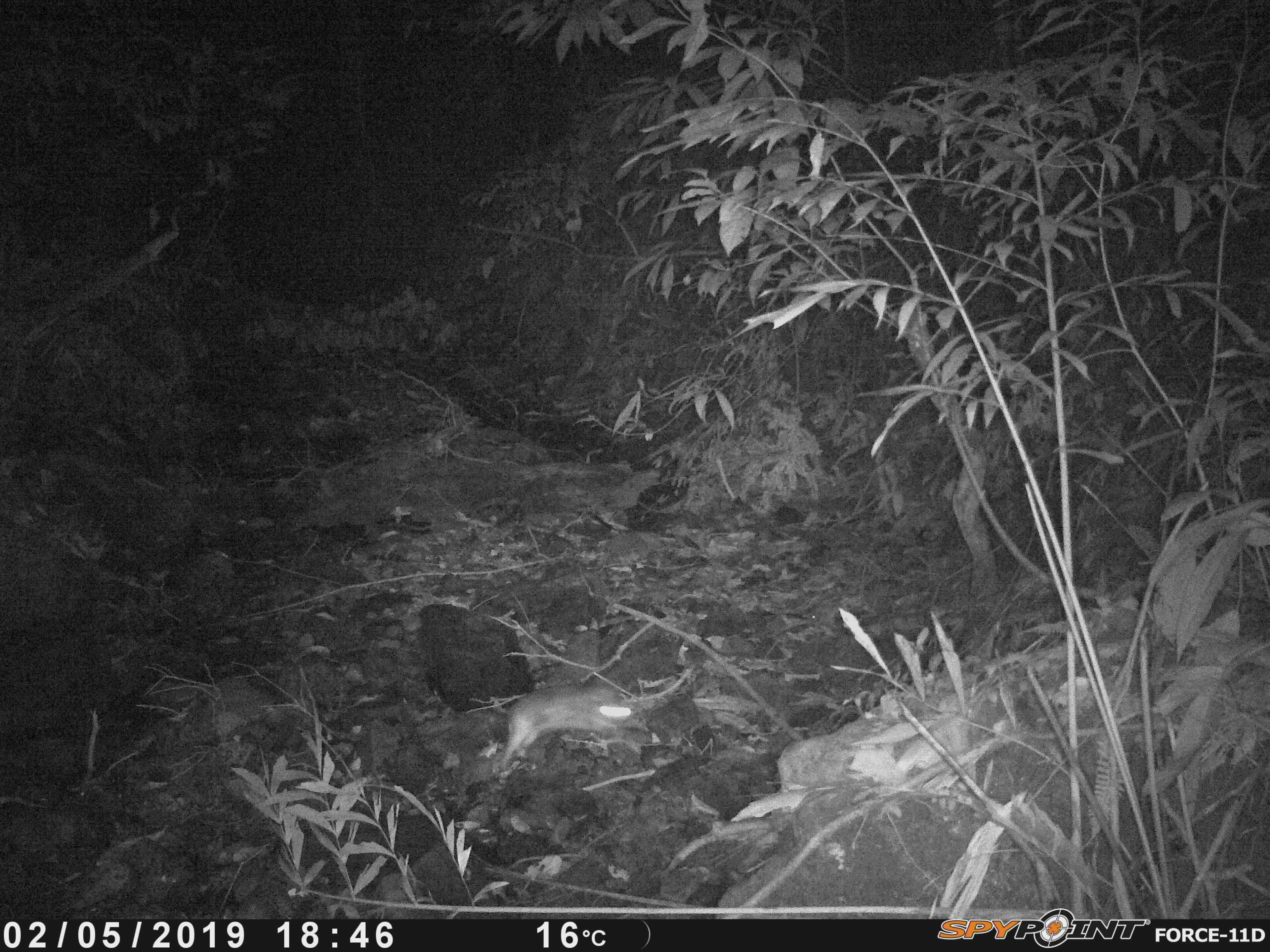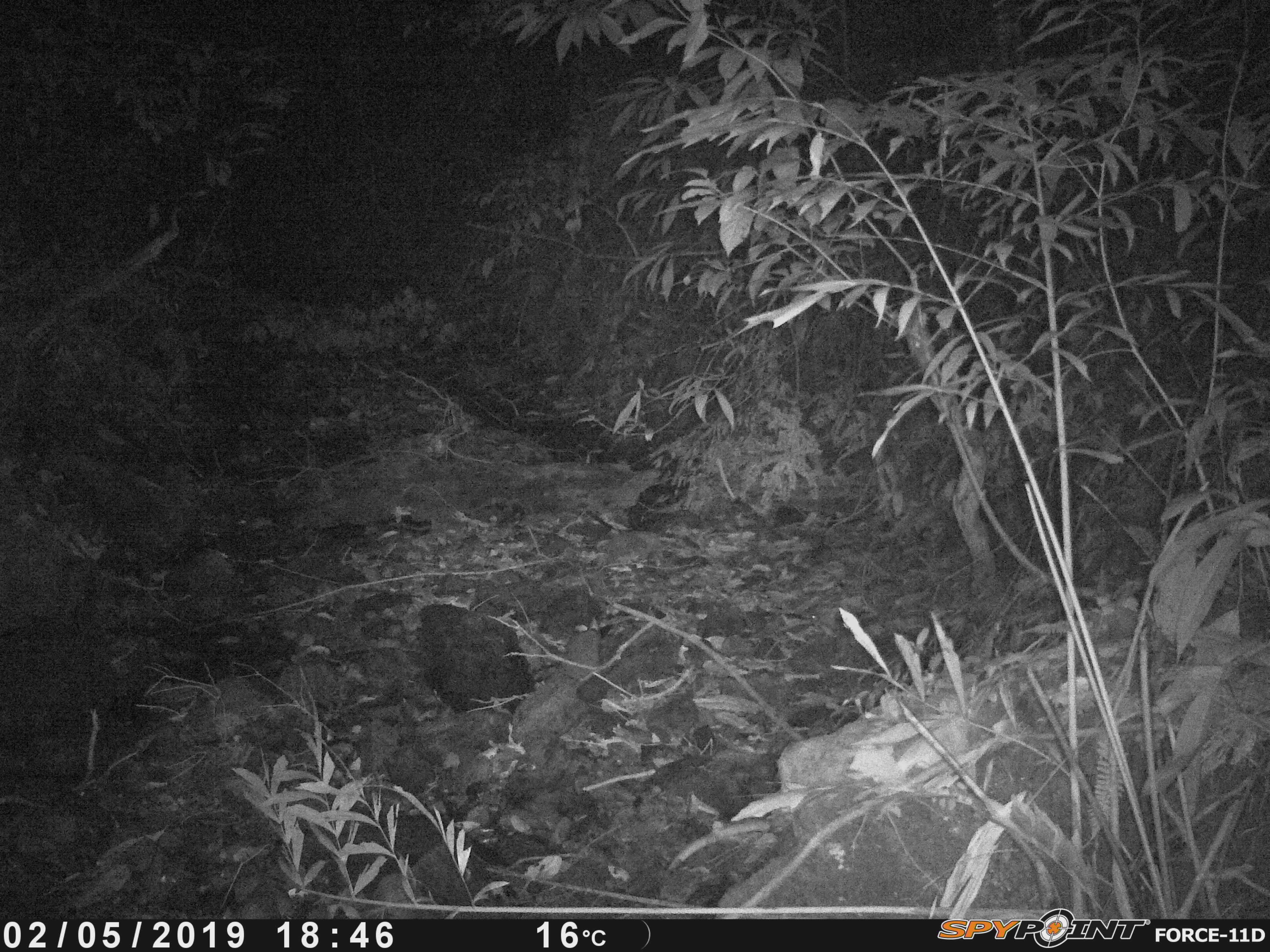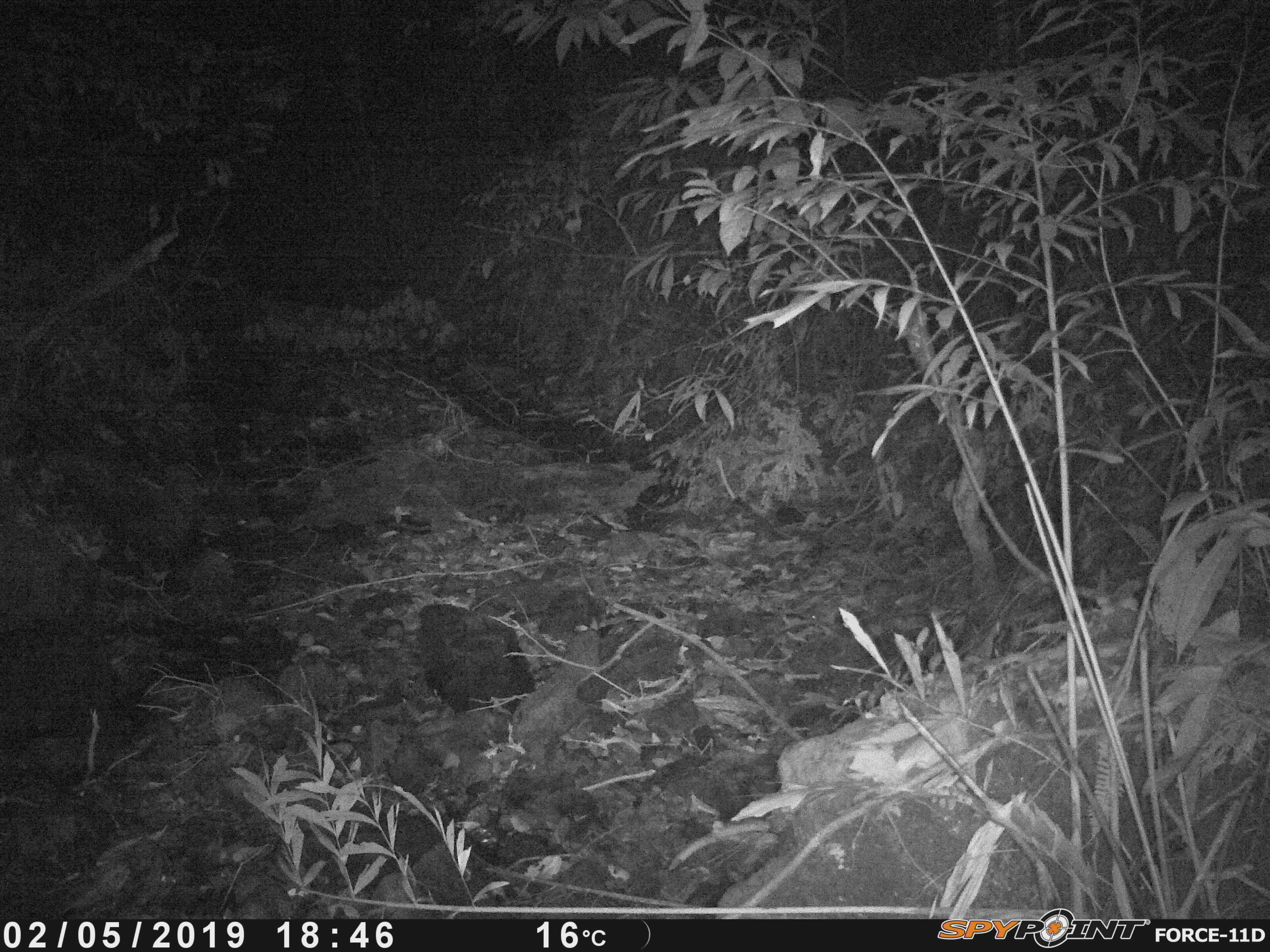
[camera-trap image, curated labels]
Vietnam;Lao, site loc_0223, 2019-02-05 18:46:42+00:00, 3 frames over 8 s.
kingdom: Animalia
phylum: Chordata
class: Mammalia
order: Lagomorpha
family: Leporidae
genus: Nesolagus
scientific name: Nesolagus timminsi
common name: annamite striped rabbit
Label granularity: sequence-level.